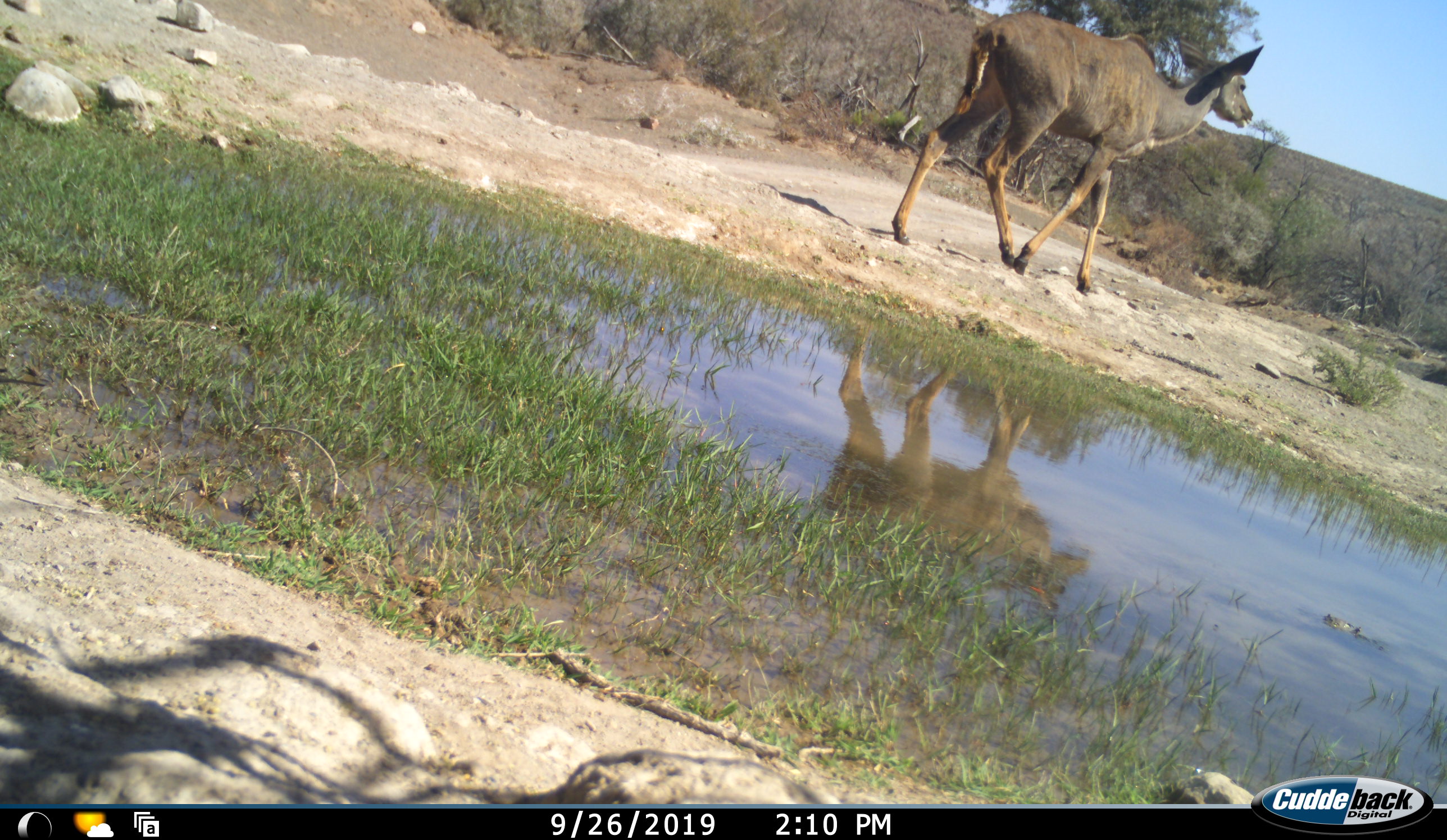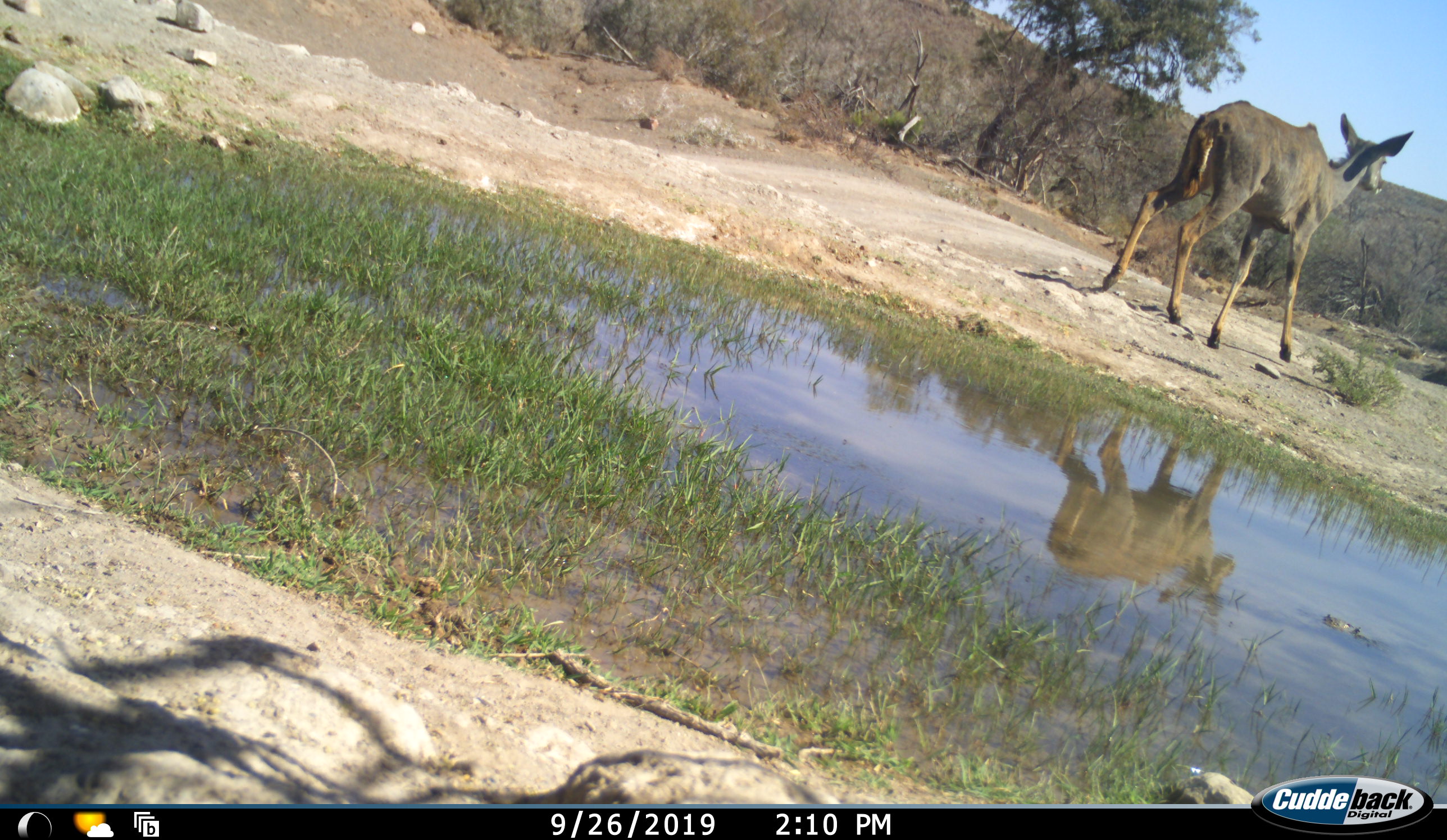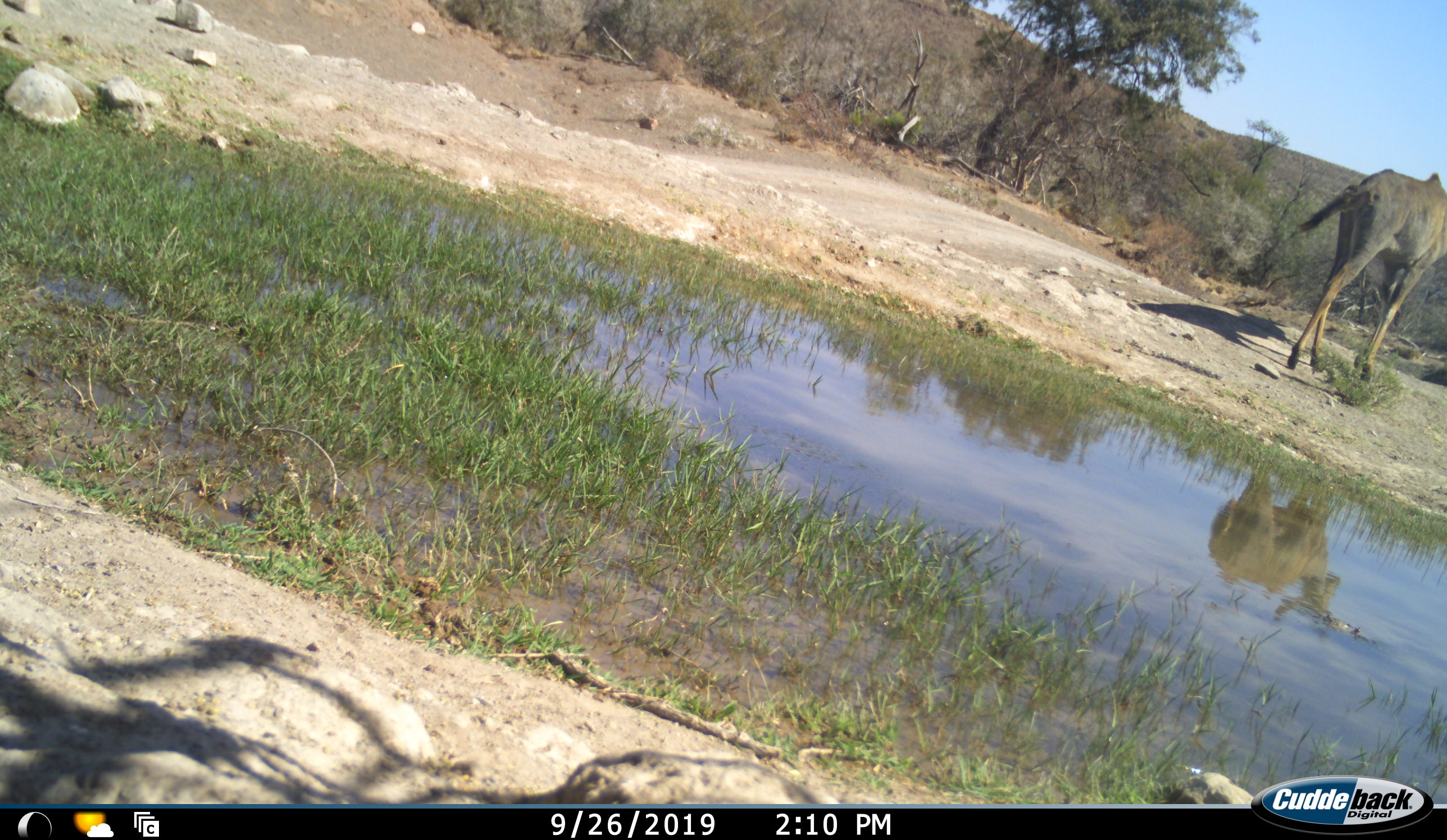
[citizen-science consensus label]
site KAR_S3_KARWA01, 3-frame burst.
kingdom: Animalia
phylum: Chordata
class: Mammalia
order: Artiodactyla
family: Bovidae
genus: Tragelaphus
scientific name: Tragelaphus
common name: kudu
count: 1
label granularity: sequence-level